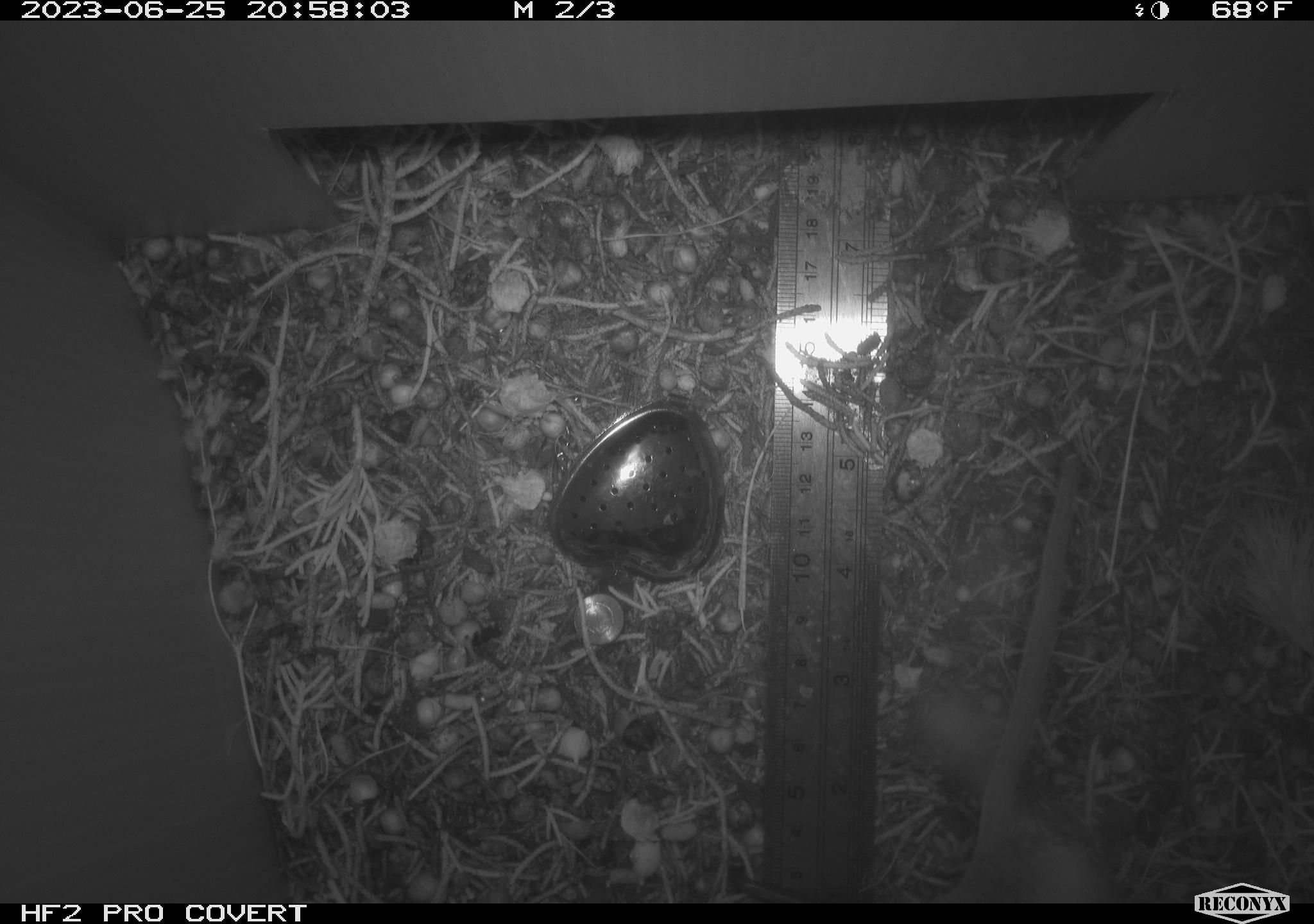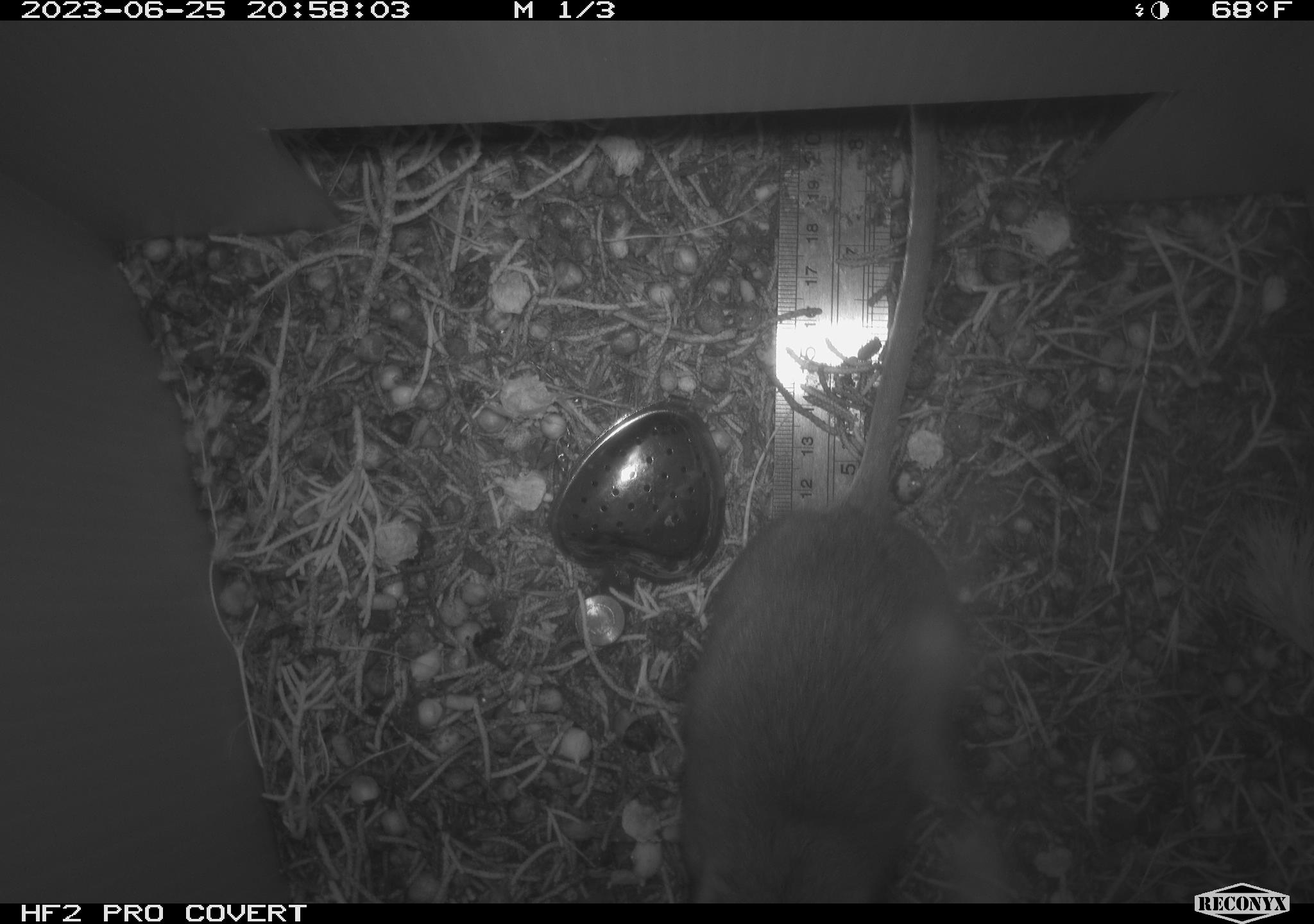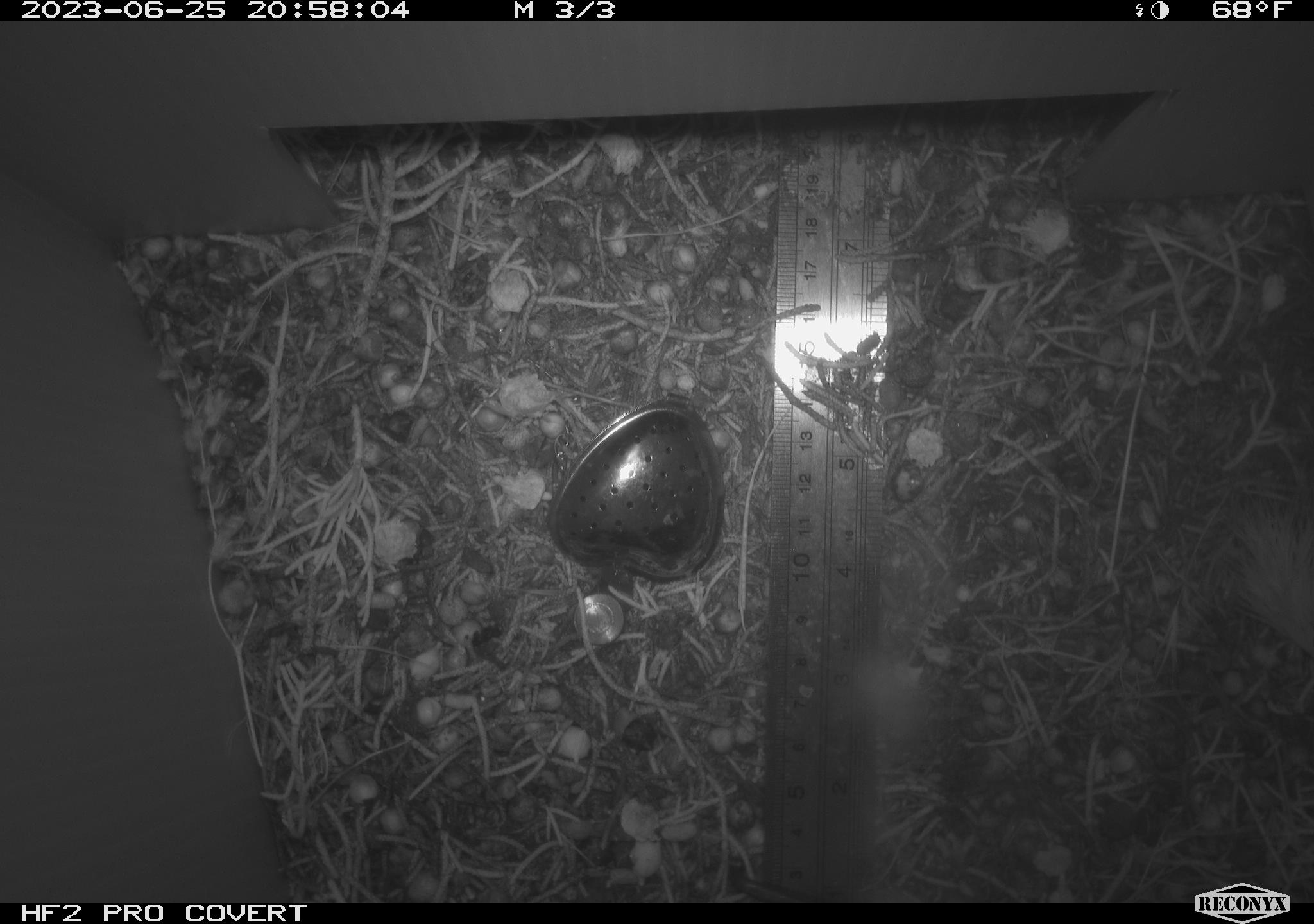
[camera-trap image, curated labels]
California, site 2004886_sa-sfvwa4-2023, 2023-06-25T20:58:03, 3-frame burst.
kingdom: Animalia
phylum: Chordata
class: Mammalia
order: Rodentia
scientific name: Rodentia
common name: mouse species